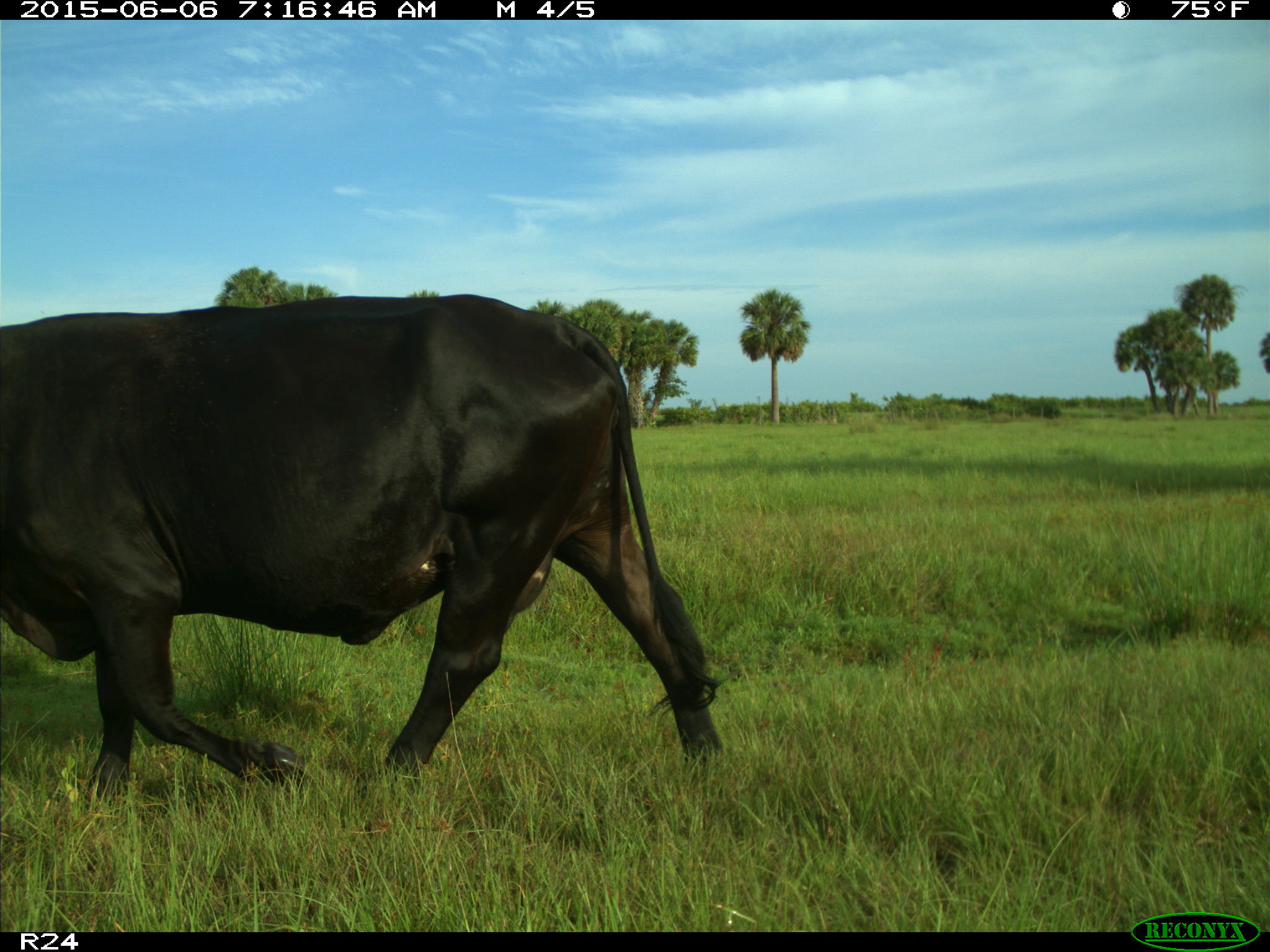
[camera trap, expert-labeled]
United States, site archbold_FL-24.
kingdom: Animalia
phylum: Chordata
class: Mammalia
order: Artiodactyla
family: Bovidae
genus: Bos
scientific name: Bos taurus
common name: domestic cow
Bos taurus (domestic cow).